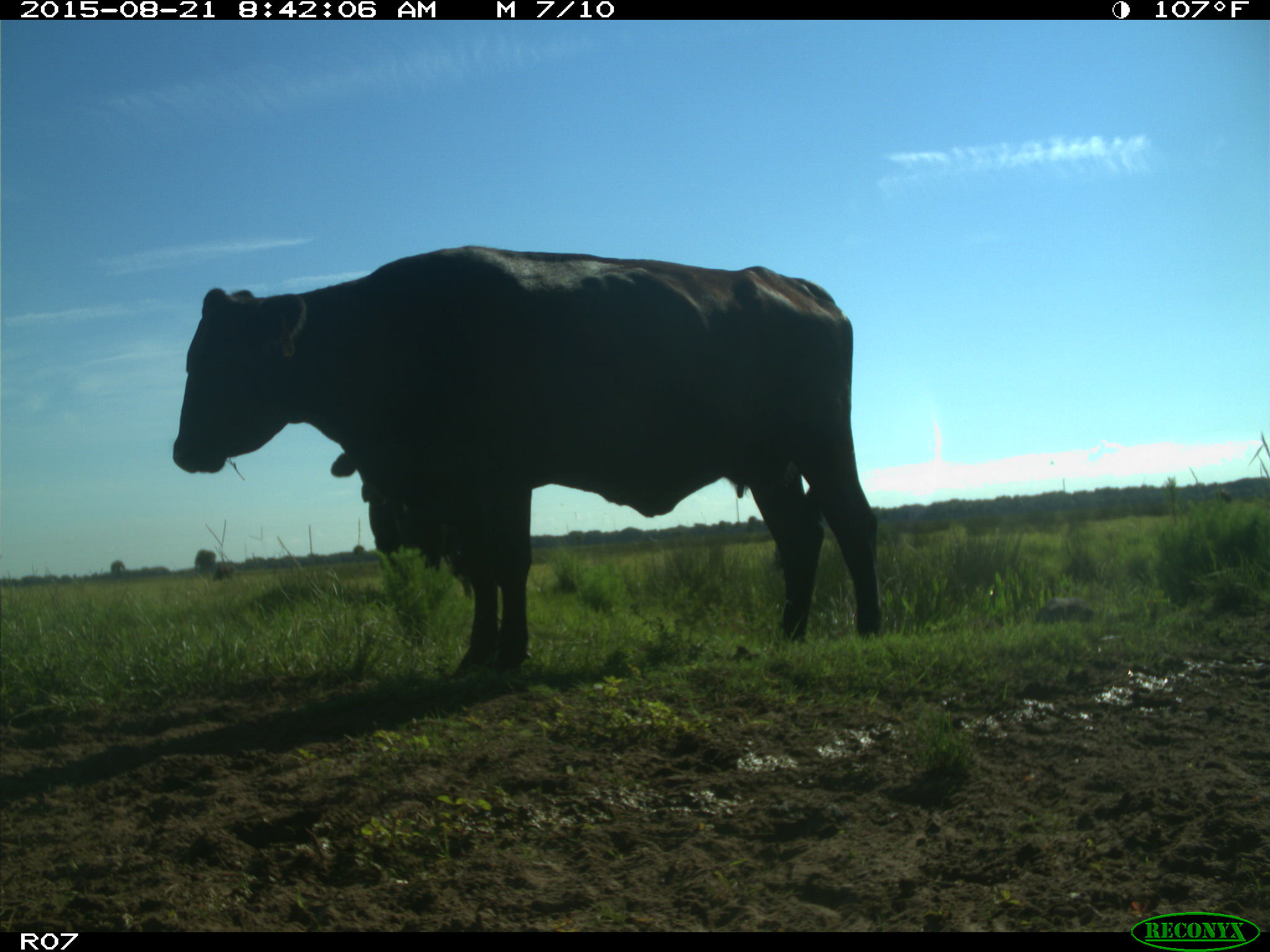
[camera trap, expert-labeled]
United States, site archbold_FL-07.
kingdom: Animalia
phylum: Chordata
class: Mammalia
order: Artiodactyla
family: Bovidae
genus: Bos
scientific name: Bos taurus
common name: domestic cow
Bos taurus (domestic cow).